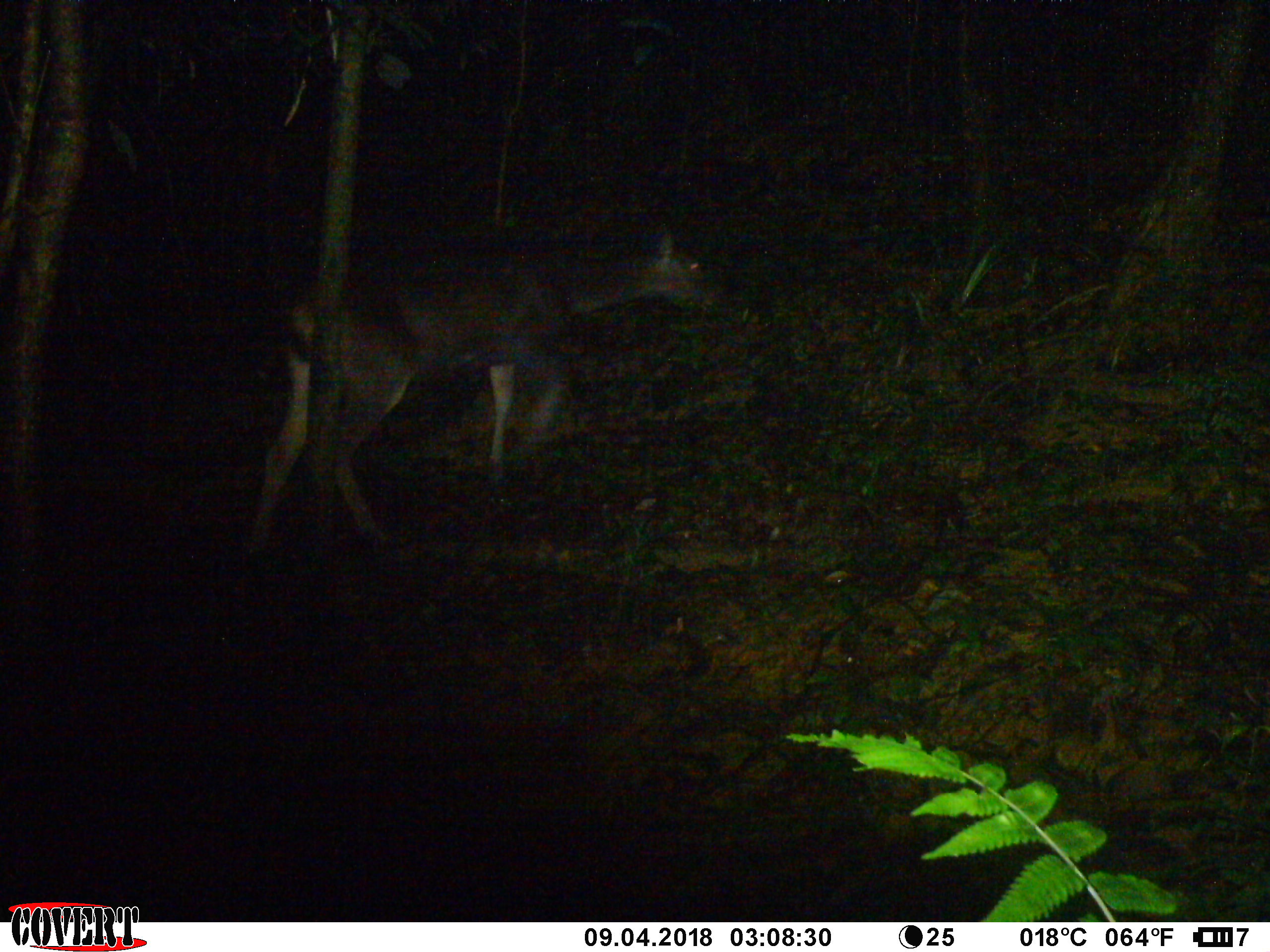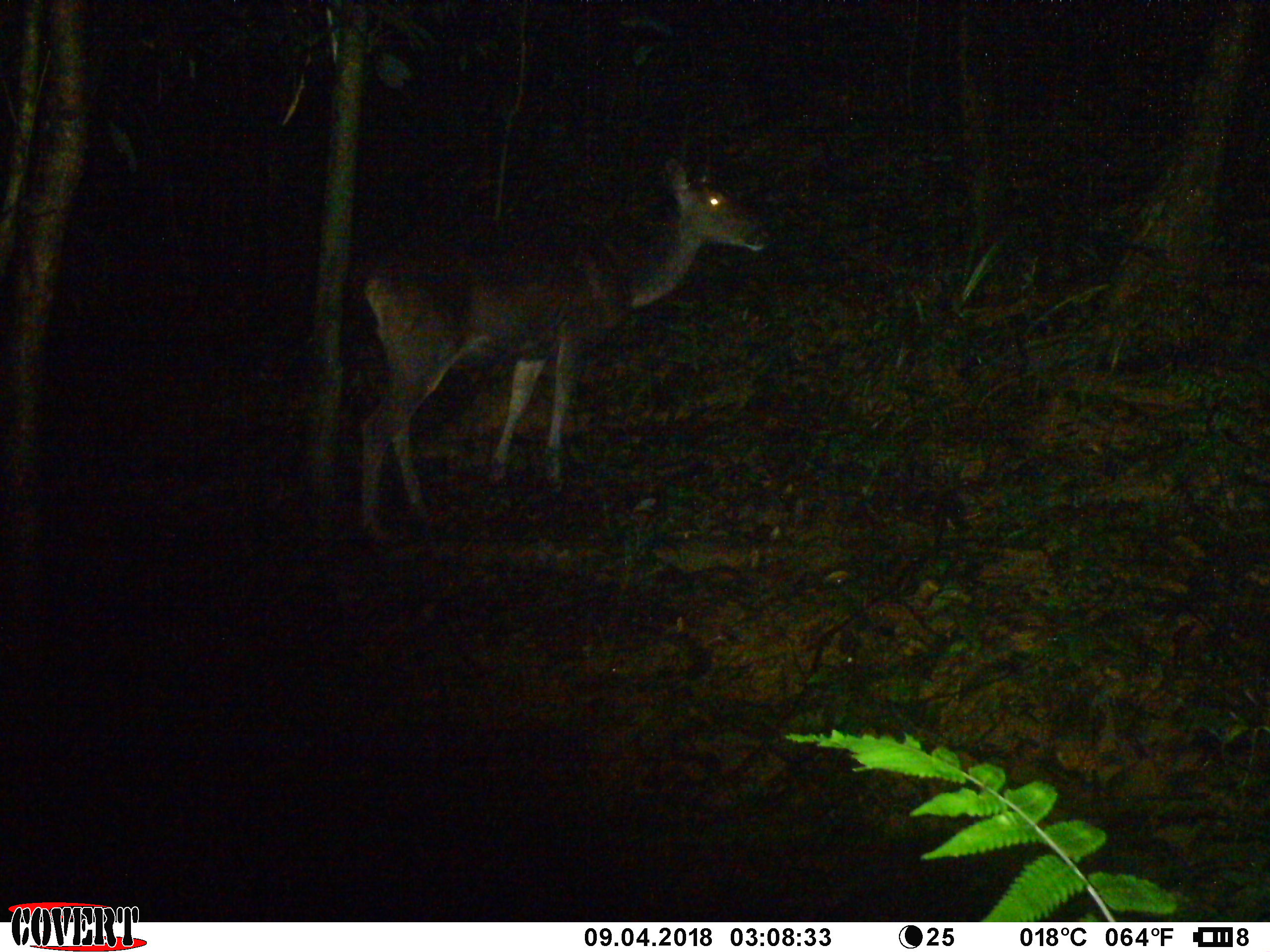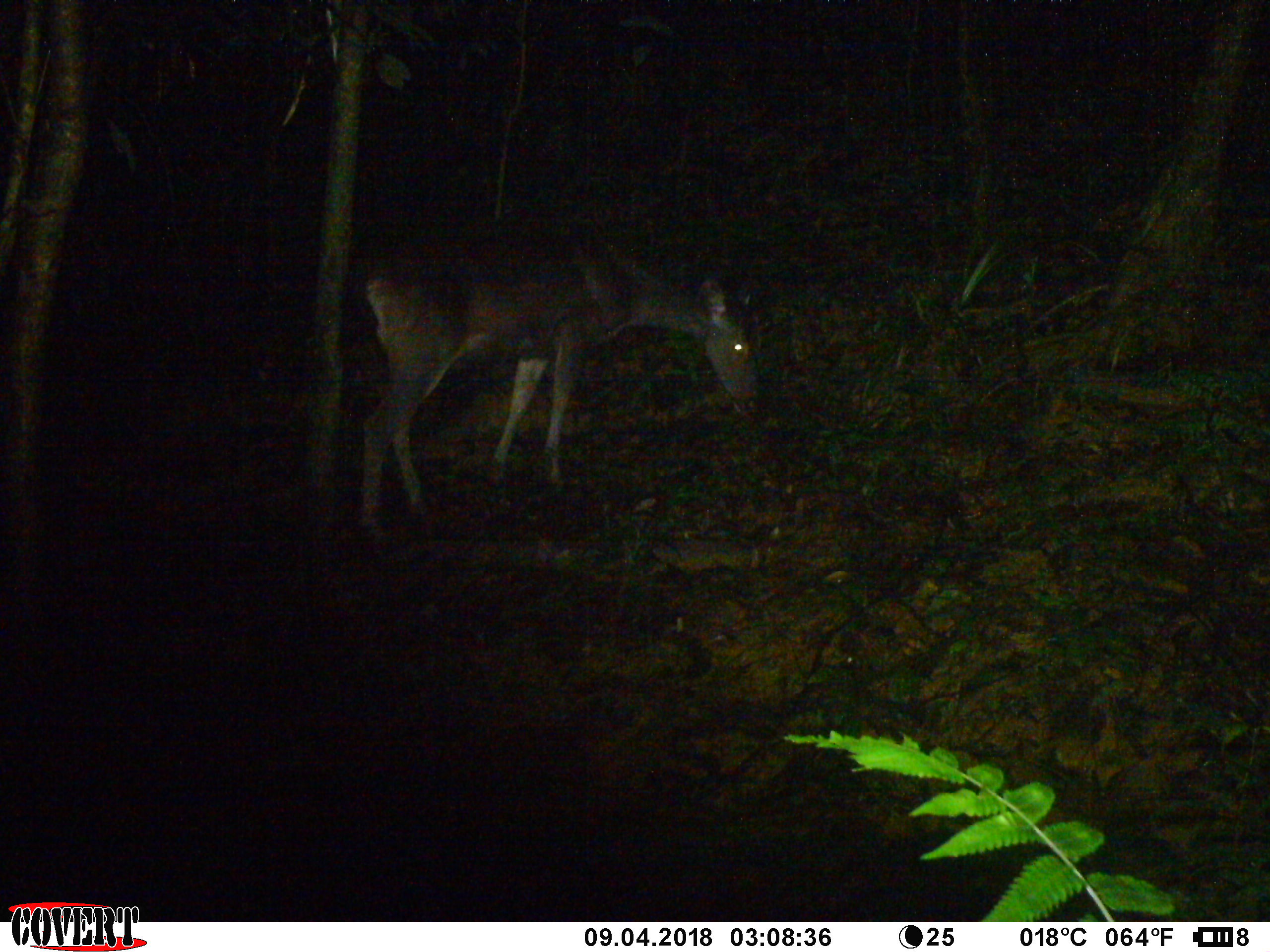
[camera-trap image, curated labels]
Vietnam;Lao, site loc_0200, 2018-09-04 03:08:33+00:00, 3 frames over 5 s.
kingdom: Animalia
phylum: Chordata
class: Mammalia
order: Artiodactyla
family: Cervidae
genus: Rusa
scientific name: Rusa unicolor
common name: sambar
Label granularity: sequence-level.